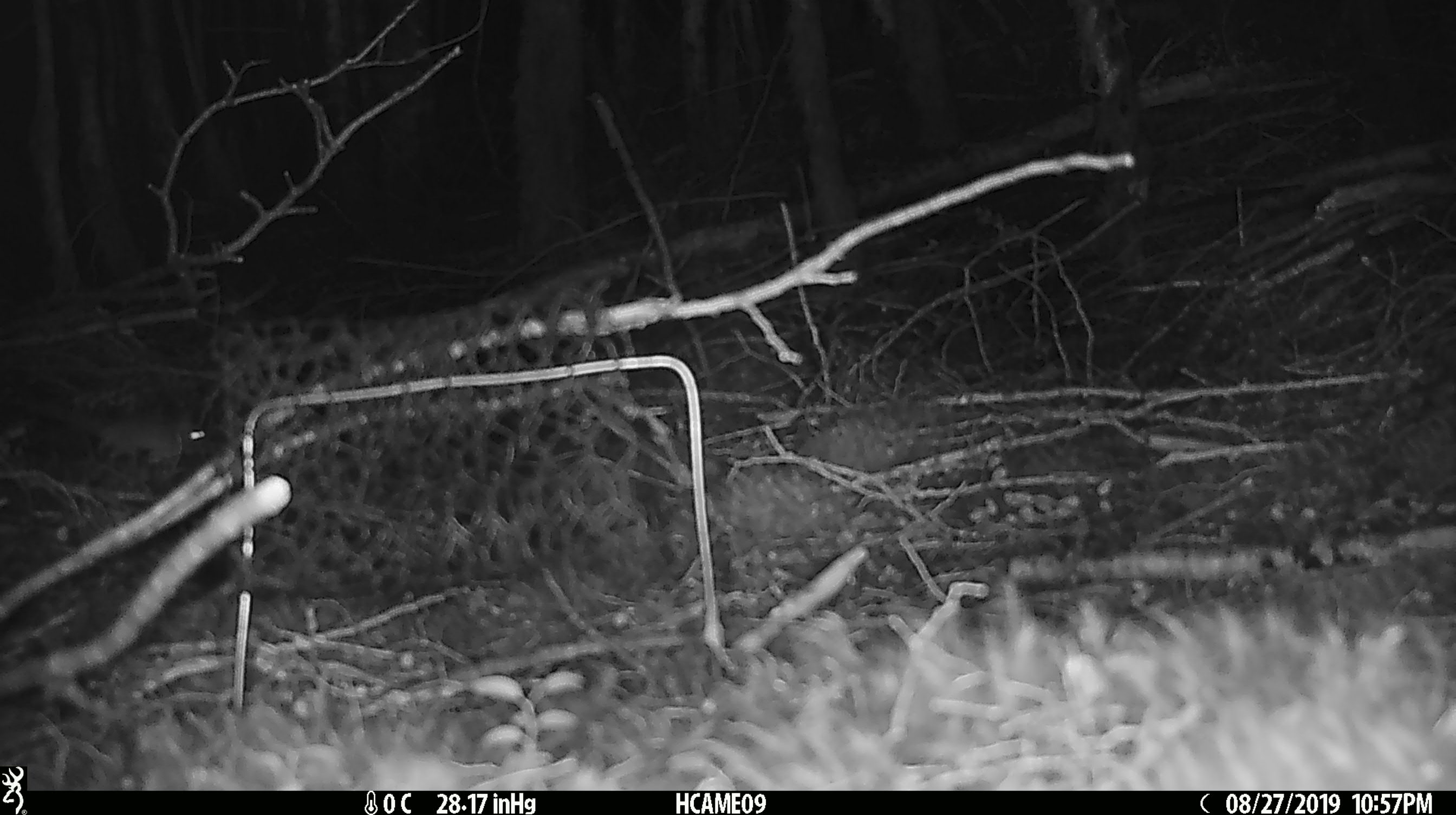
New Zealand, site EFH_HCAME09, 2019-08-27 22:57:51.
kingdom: Animalia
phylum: Chordata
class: Mammalia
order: Rodentia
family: Muridae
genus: Mus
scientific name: Mus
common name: mouse